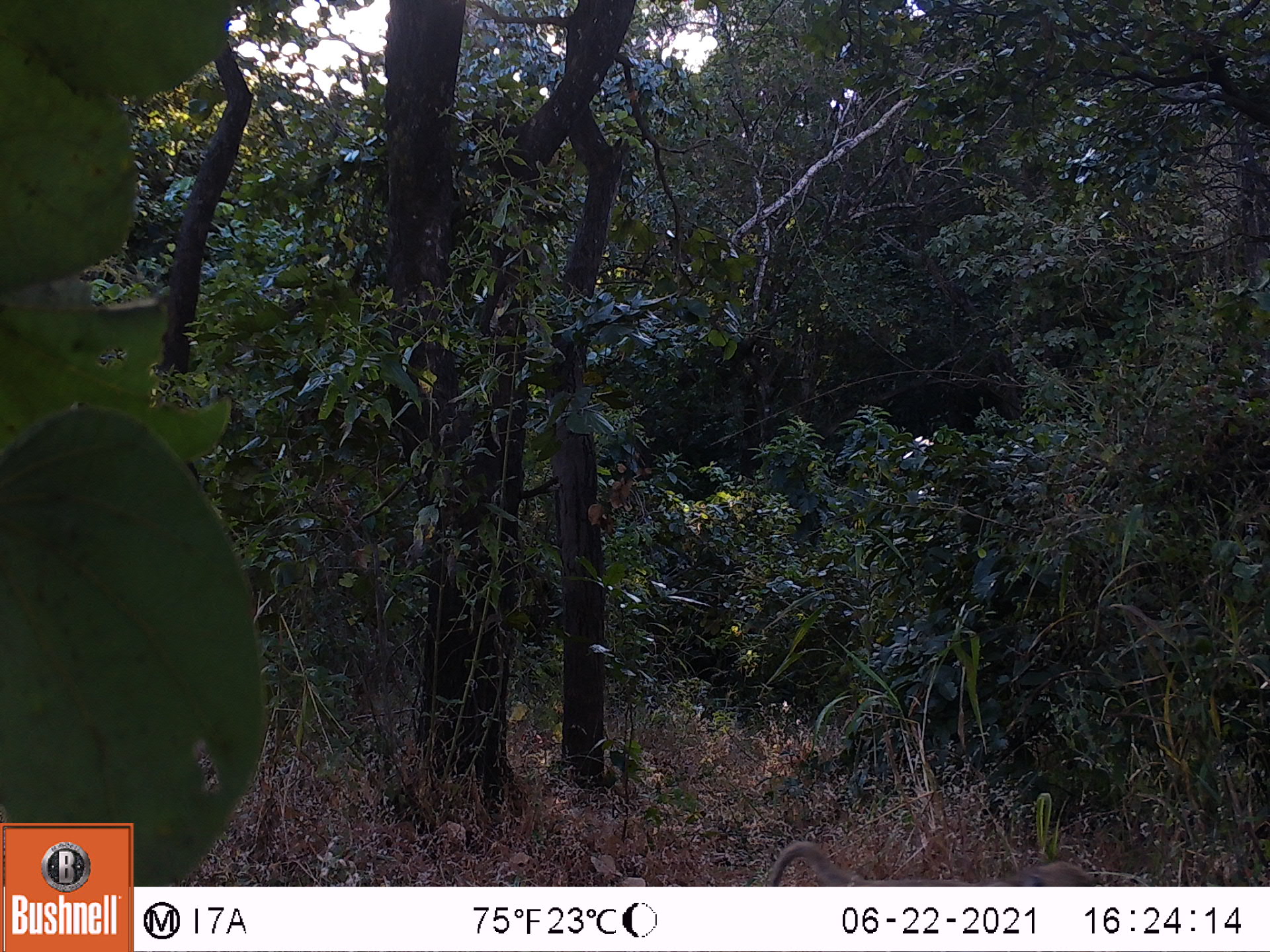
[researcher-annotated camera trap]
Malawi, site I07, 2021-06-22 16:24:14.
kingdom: Animalia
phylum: Chordata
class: Mammalia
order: Primates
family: Cercopithecidae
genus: Papio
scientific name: Papio cynocephalus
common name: yellow baboon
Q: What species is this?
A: Yellow baboon (Papio cynocephalus).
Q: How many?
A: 1.